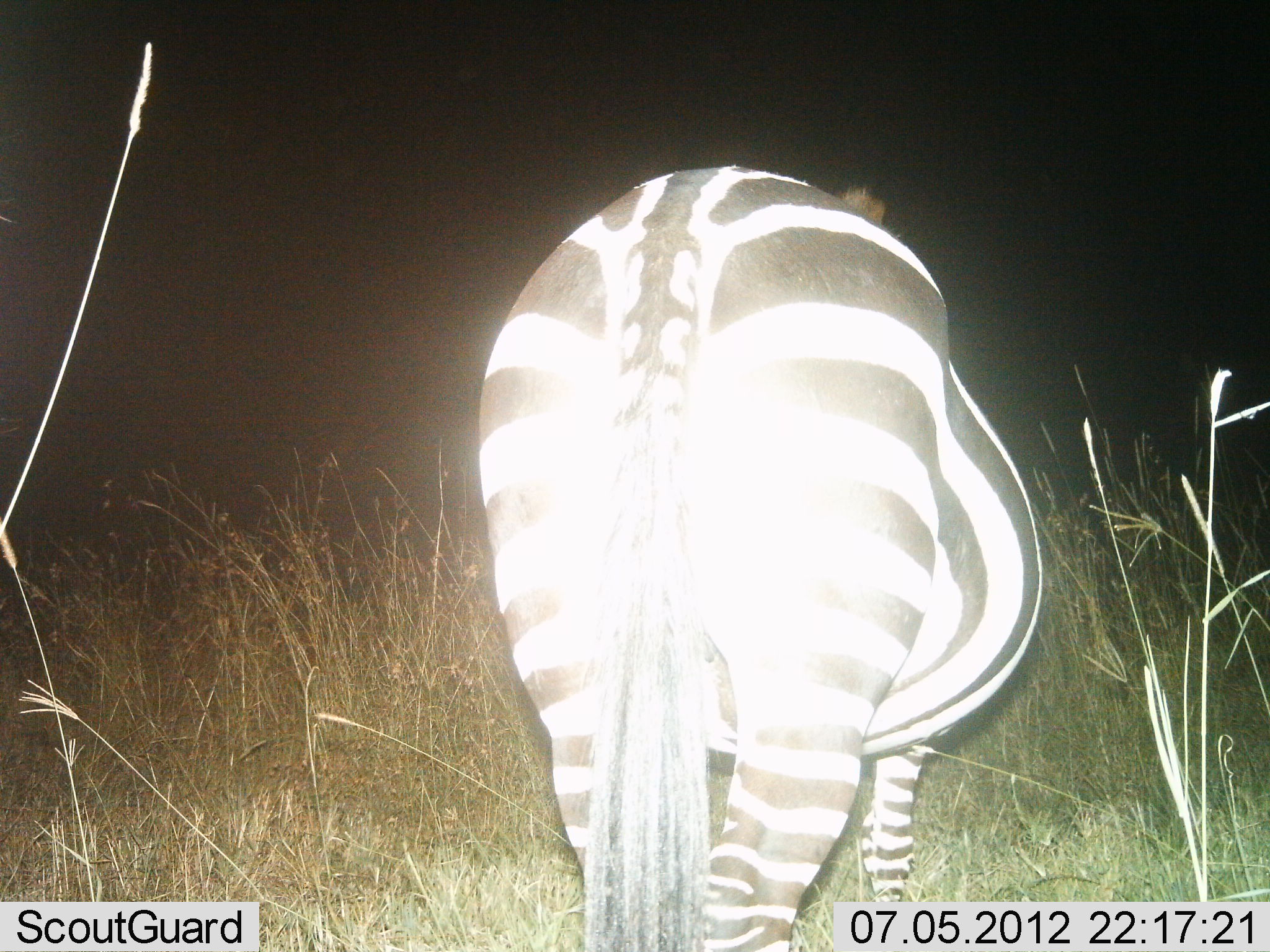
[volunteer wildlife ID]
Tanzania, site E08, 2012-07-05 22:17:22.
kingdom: Animalia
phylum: Chordata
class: Mammalia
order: Perissodactyla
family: Equidae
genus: Equus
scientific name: Equus quagga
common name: plains zebra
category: zebra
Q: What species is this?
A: Zebra (plains zebra) (Equus quagga).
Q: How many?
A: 1.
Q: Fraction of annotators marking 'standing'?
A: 80%.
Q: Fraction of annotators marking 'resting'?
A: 0%.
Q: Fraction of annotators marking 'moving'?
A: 20%.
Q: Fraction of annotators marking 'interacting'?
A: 0%.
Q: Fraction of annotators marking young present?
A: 0%.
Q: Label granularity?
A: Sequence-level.